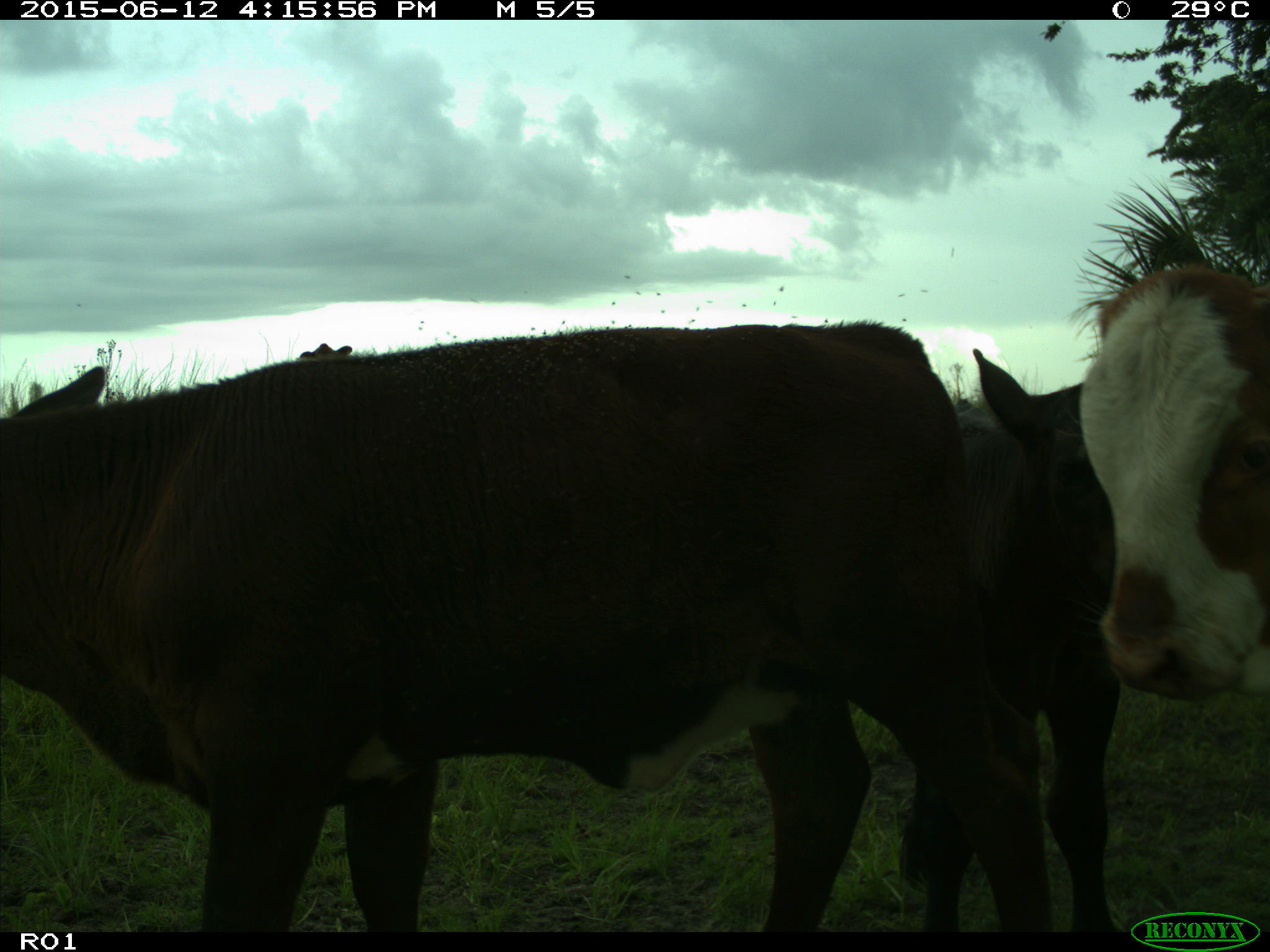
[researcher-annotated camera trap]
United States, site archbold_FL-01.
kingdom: Animalia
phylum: Chordata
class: Mammalia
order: Artiodactyla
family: Bovidae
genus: Bos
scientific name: Bos taurus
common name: domestic cow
Bos taurus (domestic cow).